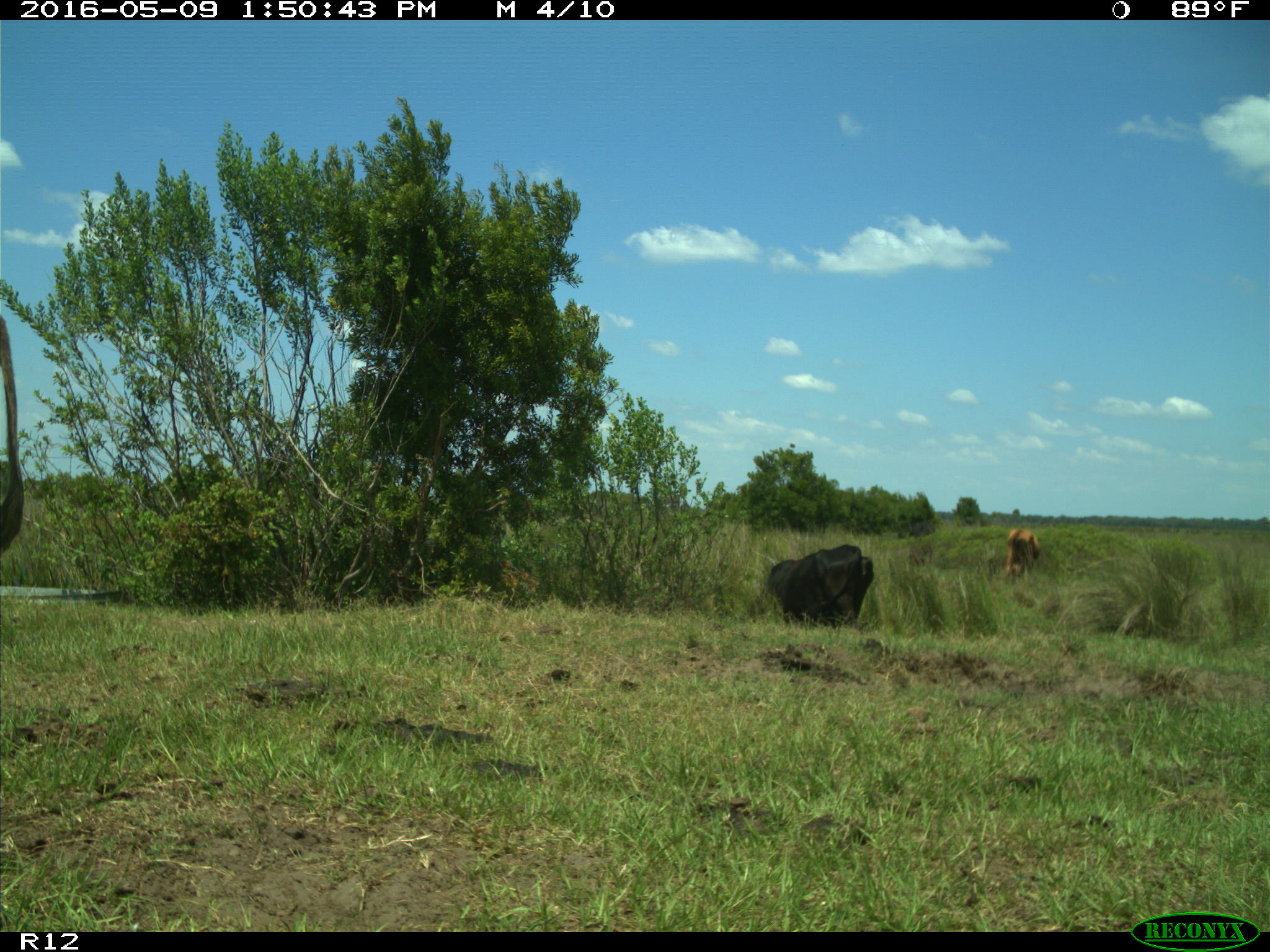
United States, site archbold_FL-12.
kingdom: Animalia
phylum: Chordata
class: Mammalia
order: Artiodactyla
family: Bovidae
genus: Bos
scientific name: Bos taurus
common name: domestic cow